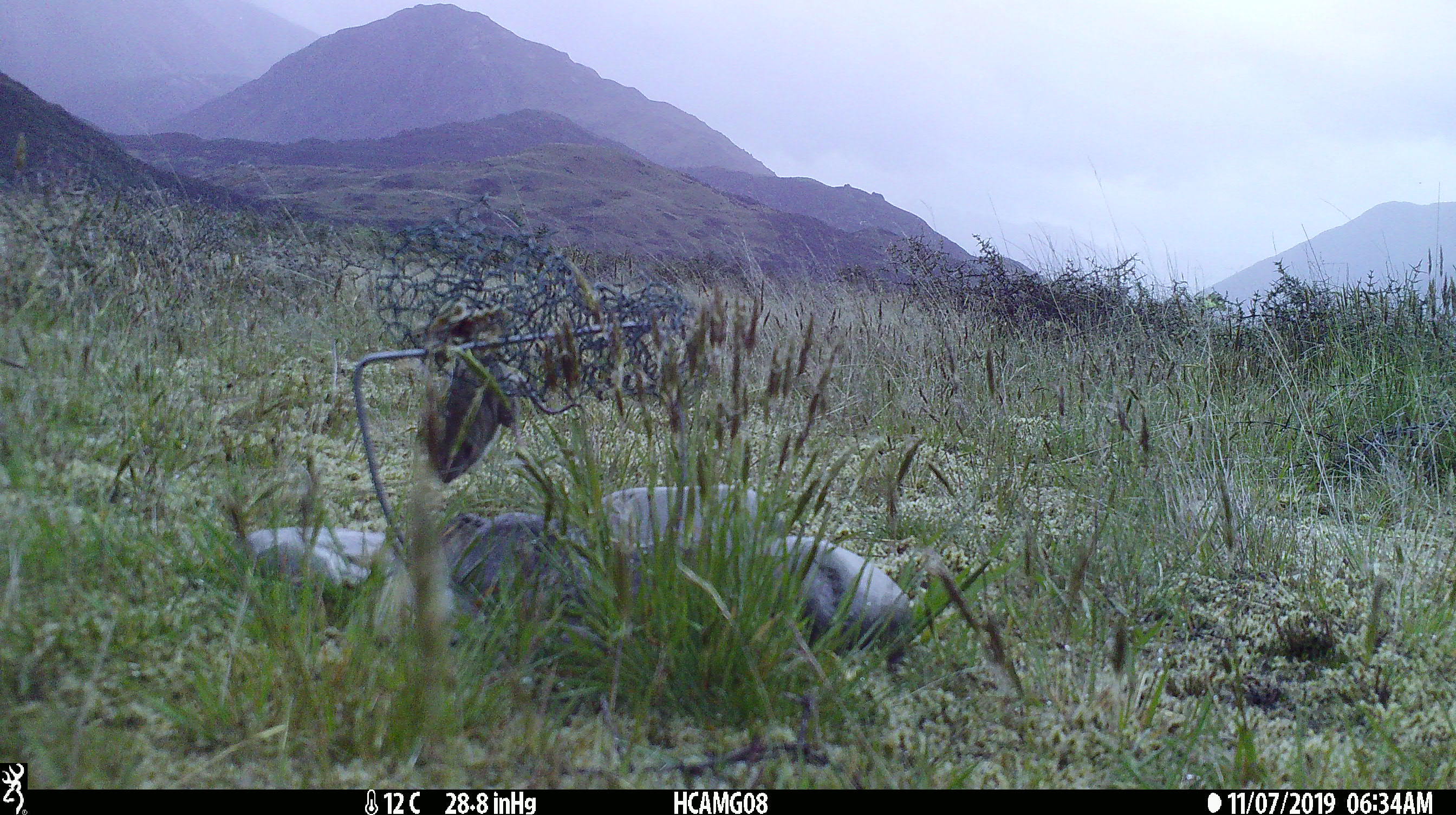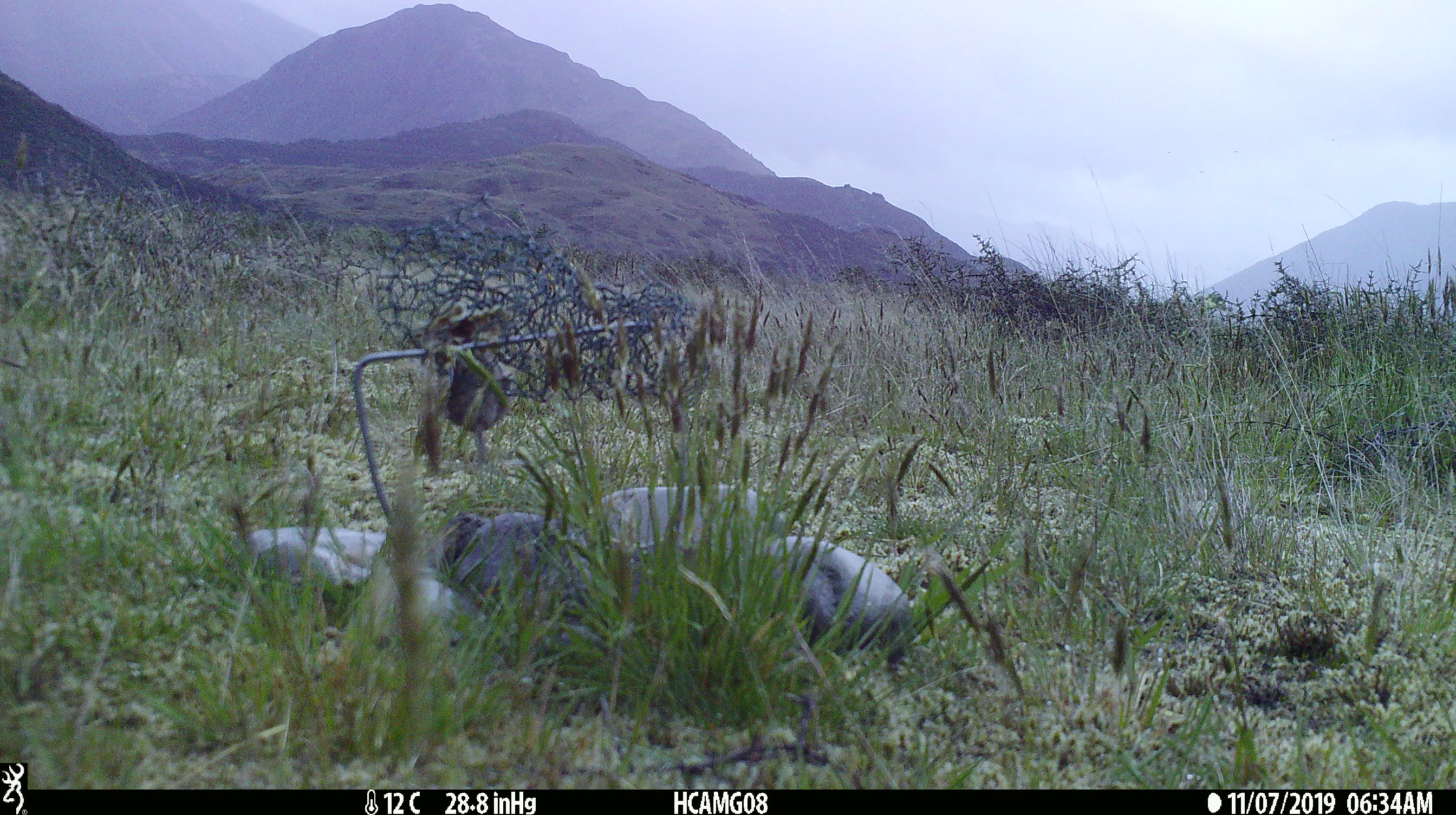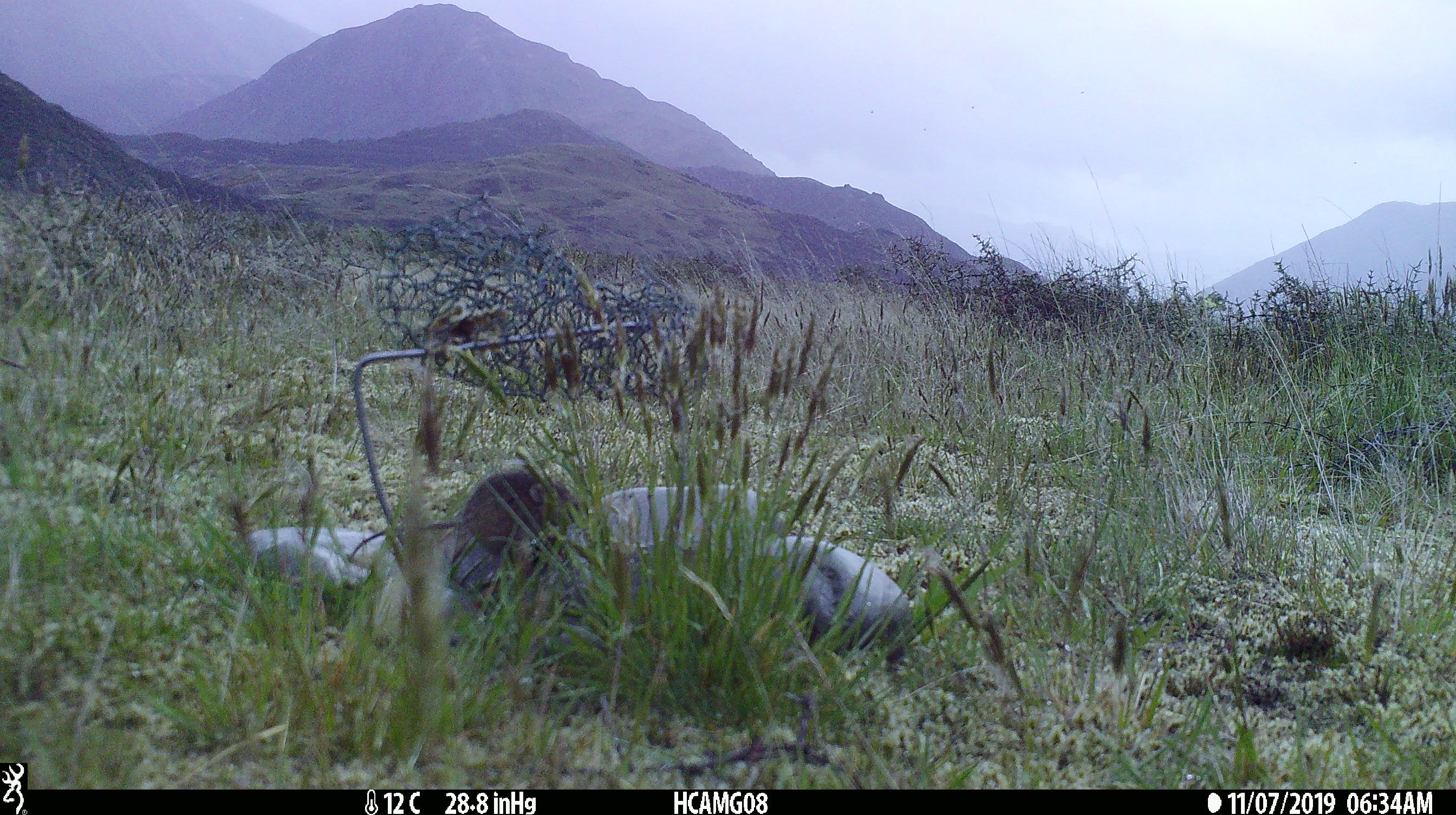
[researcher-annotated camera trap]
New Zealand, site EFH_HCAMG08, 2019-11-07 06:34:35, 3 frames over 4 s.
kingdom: Animalia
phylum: Chordata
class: Mammalia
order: Rodentia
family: Muridae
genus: Mus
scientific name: Mus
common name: mouse